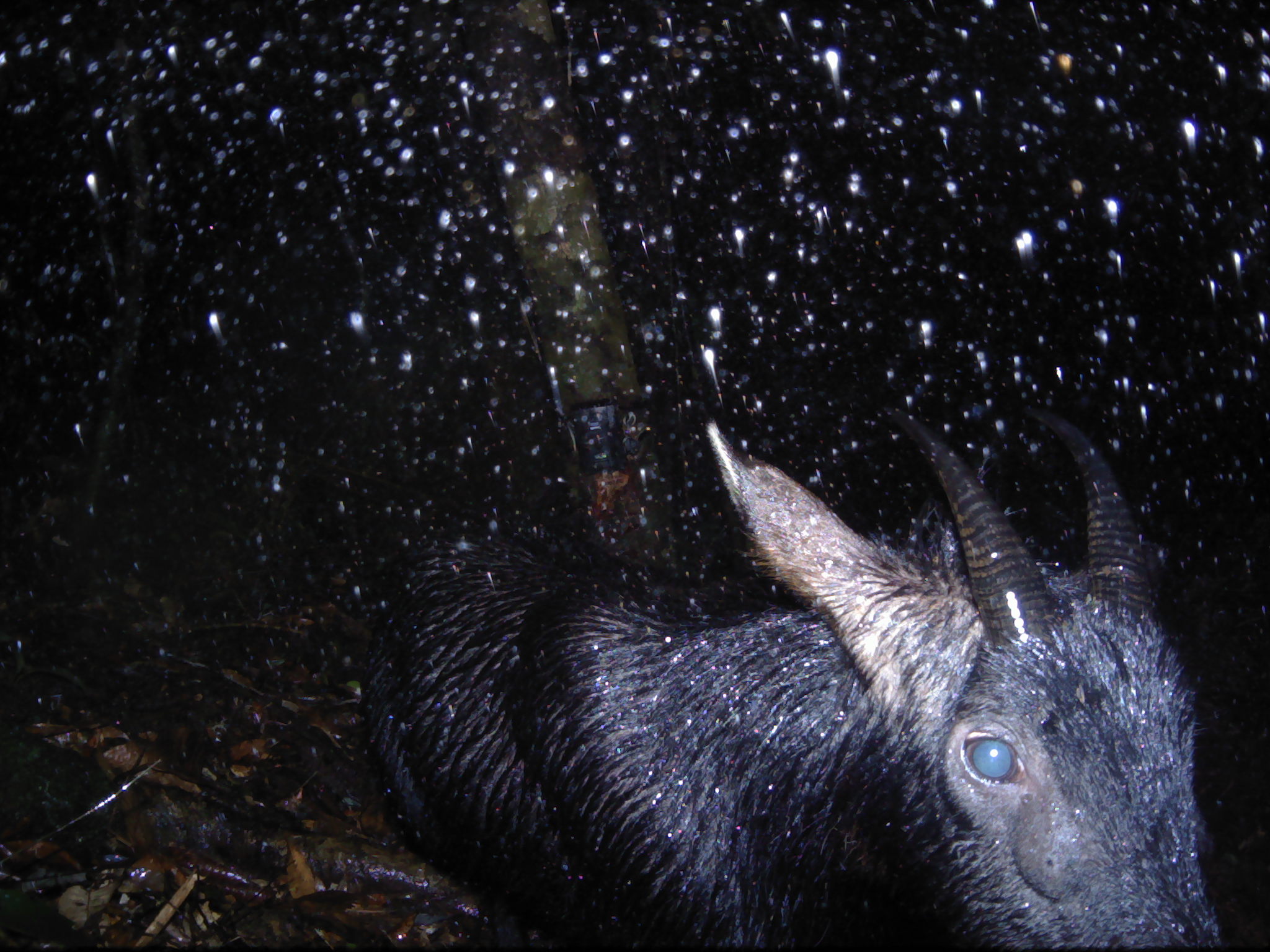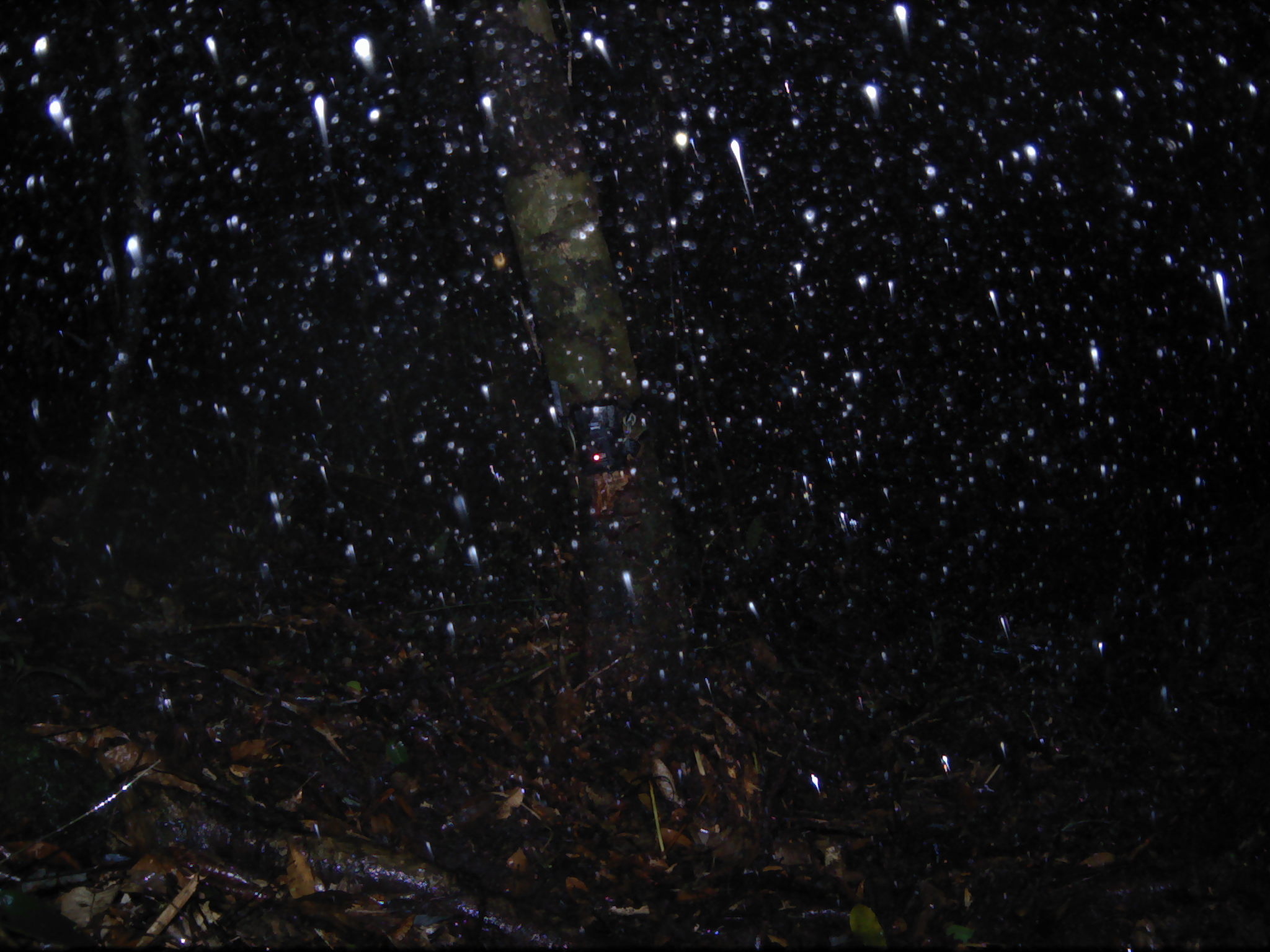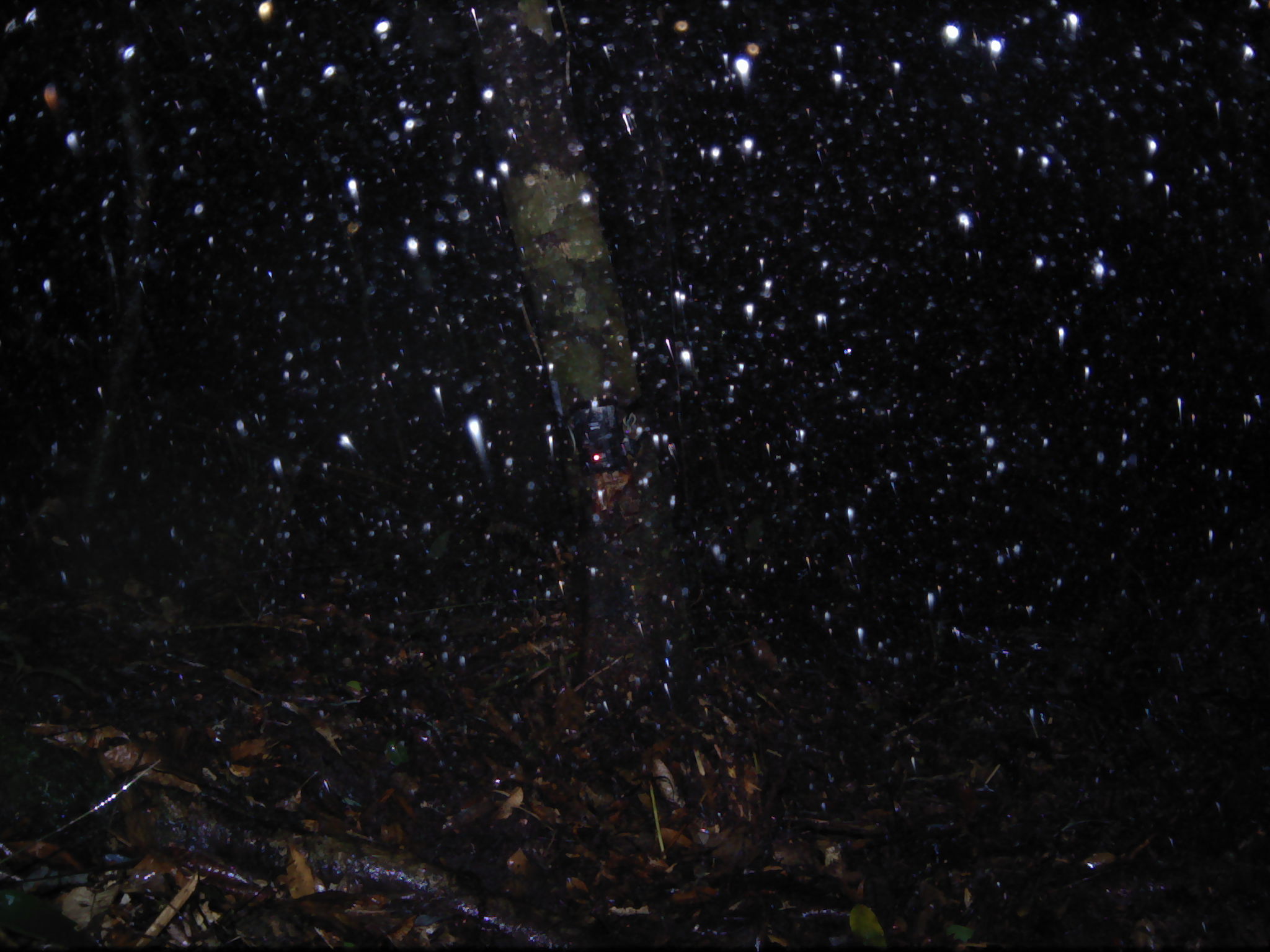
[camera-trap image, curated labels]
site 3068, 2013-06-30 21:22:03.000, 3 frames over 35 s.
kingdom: Animalia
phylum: Chordata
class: Mammalia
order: Artiodactyla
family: Bovidae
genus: Capricornis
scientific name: Capricornis sumatraensis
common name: southern serow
Capricornis sumatraensis (southern serow), count 1.